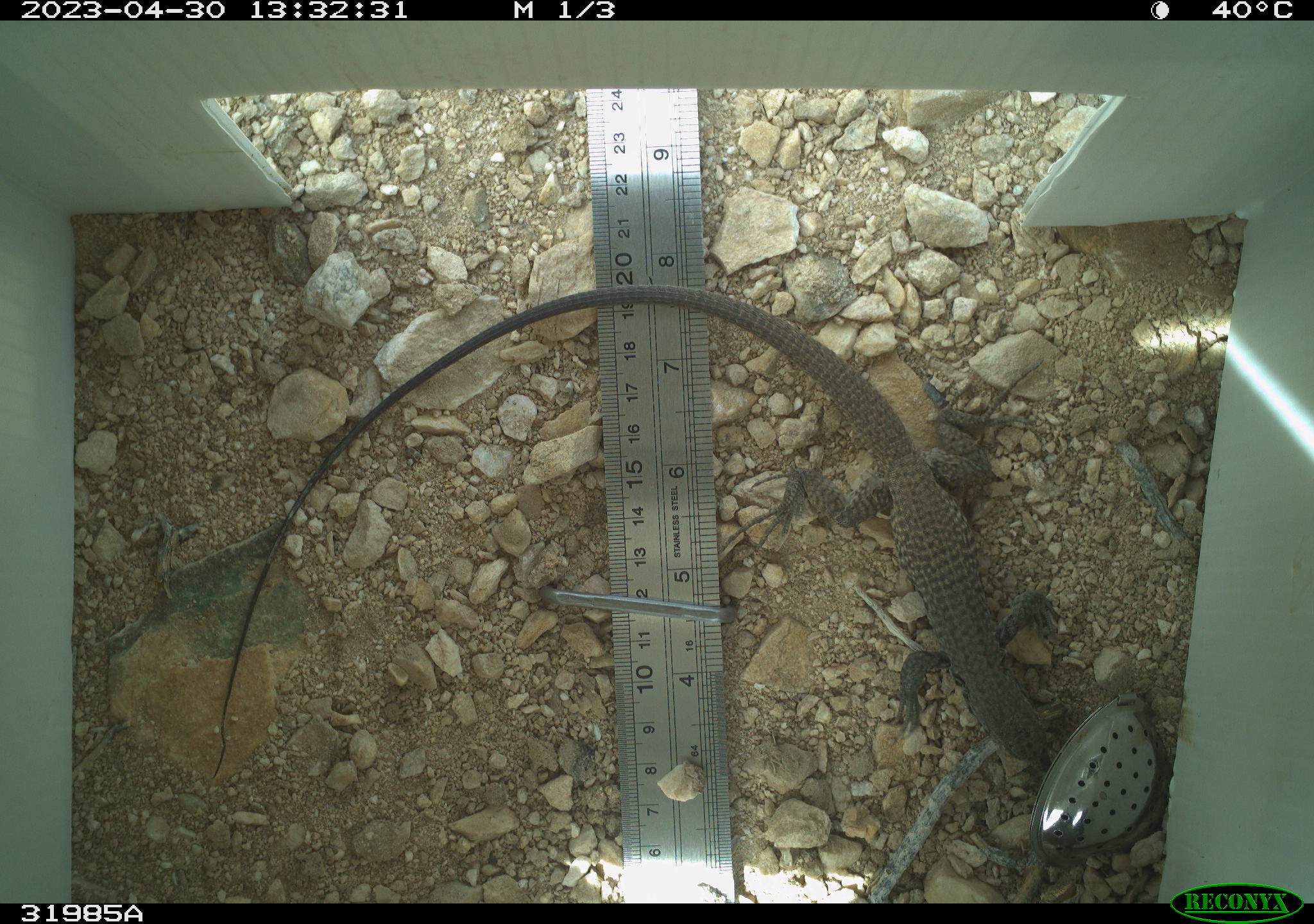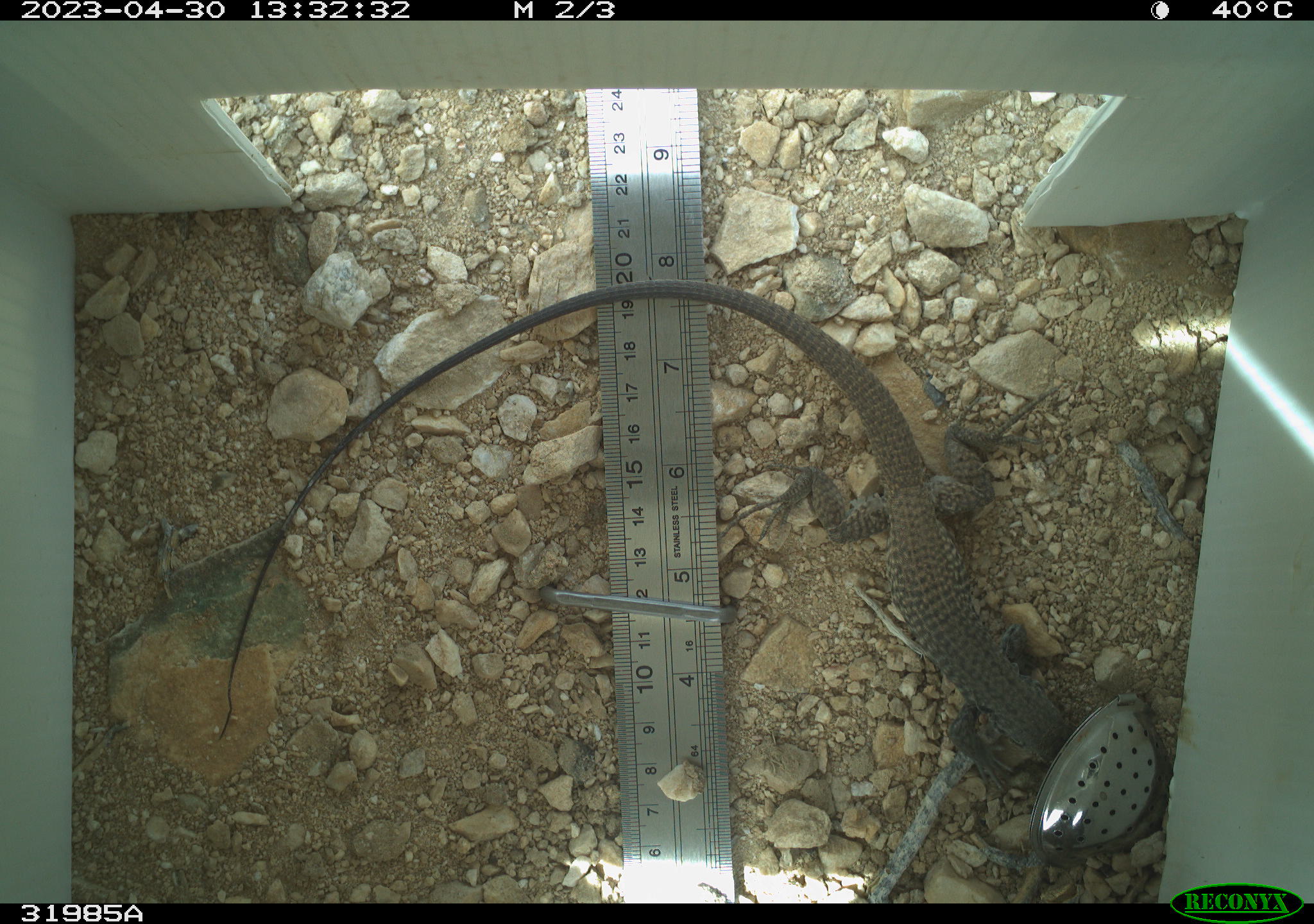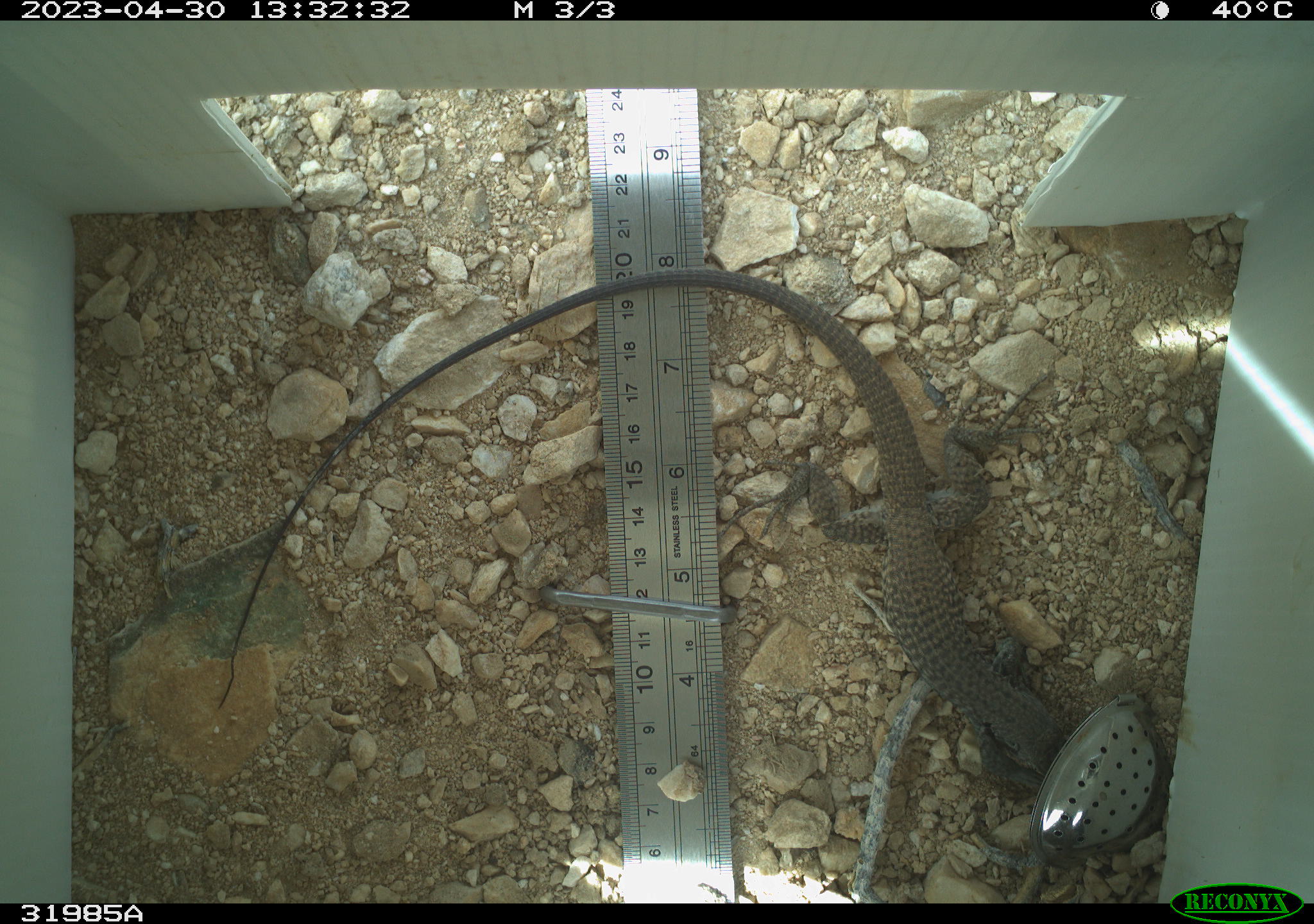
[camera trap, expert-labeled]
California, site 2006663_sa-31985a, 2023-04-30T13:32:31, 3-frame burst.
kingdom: Animalia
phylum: Chordata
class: Reptilia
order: Squamata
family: Teiidae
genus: Aspidoscelis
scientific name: Aspidoscelis tigris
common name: western whiptail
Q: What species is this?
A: Western whiptail (Aspidoscelis tigris).